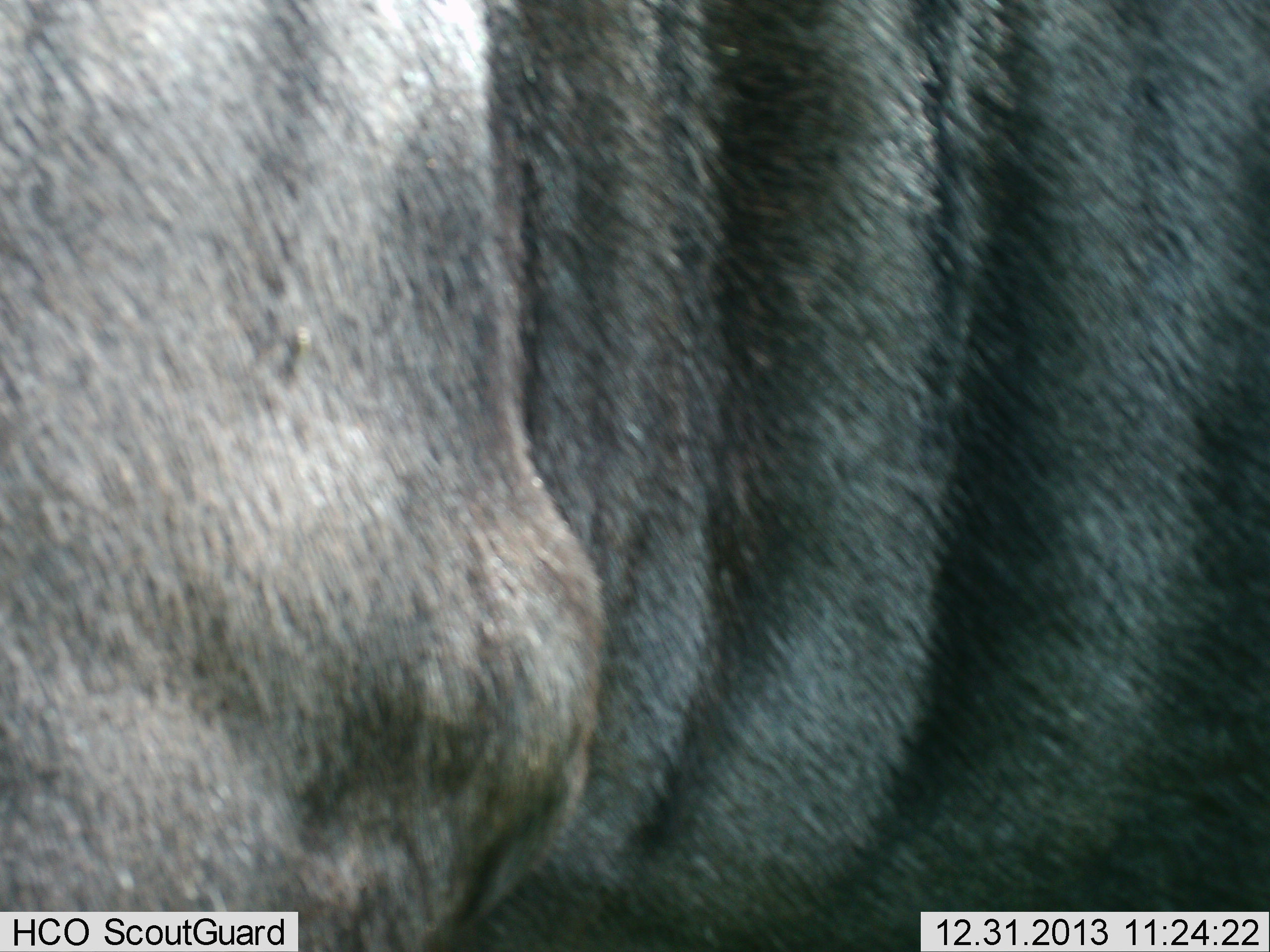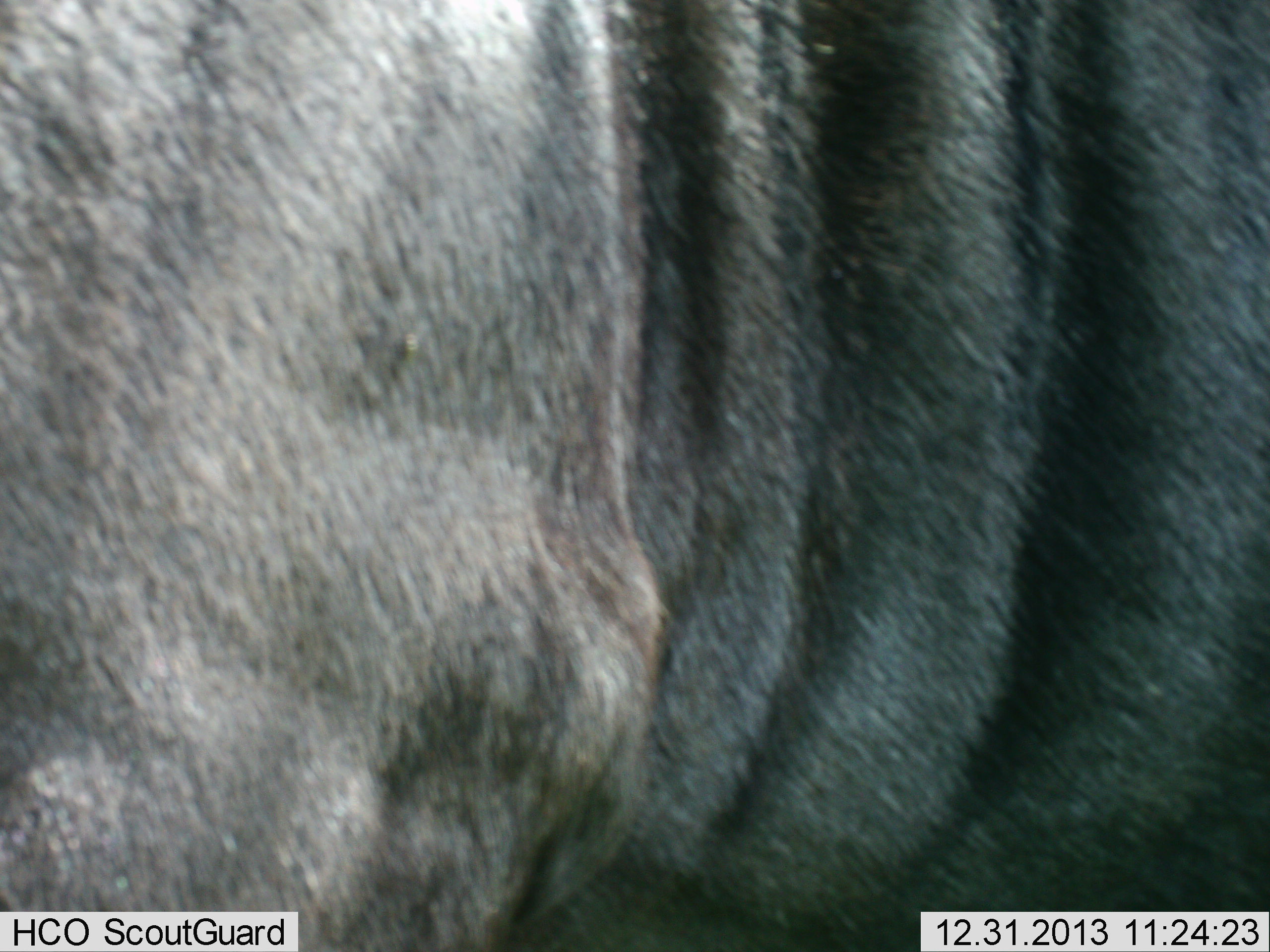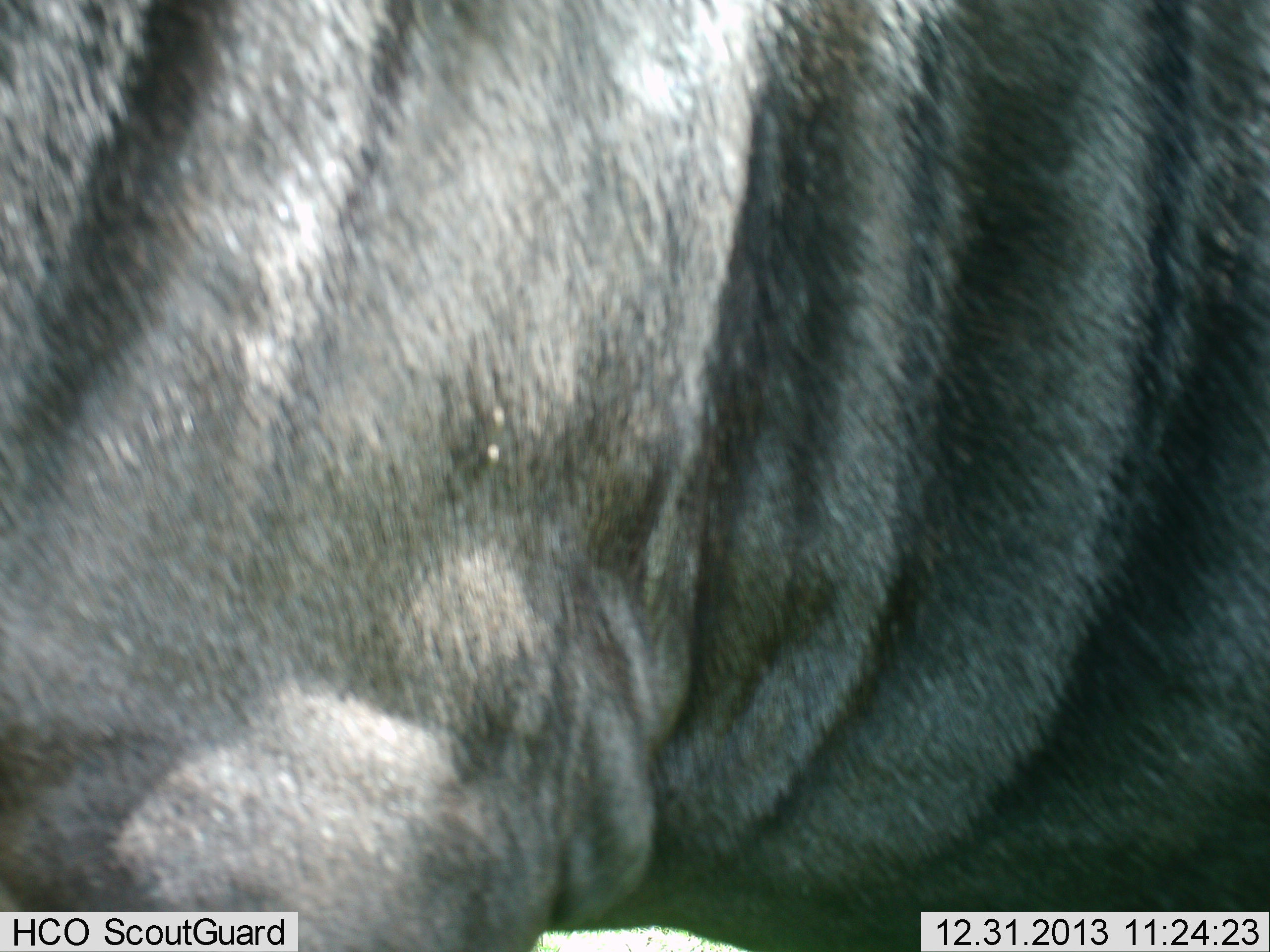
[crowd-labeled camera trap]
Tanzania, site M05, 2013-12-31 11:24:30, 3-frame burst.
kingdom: Animalia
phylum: Chordata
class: Mammalia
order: Artiodactyla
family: Bovidae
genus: Connochaetes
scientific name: Connochaetes taurinus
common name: blue wildebeest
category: wildebeest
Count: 1.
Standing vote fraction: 80%.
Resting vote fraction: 0%.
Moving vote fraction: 20%.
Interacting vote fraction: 0%.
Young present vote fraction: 0%.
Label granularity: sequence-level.